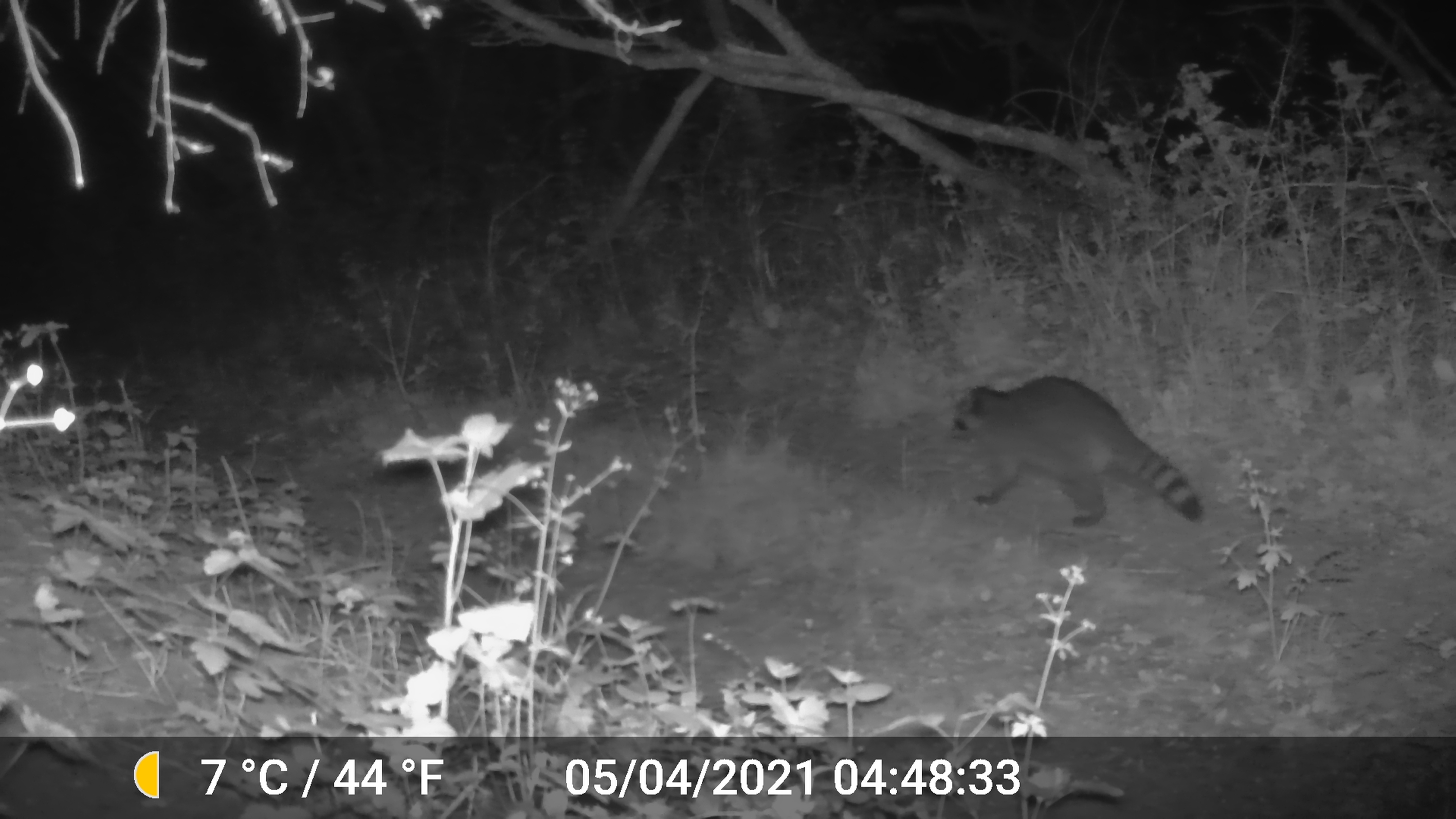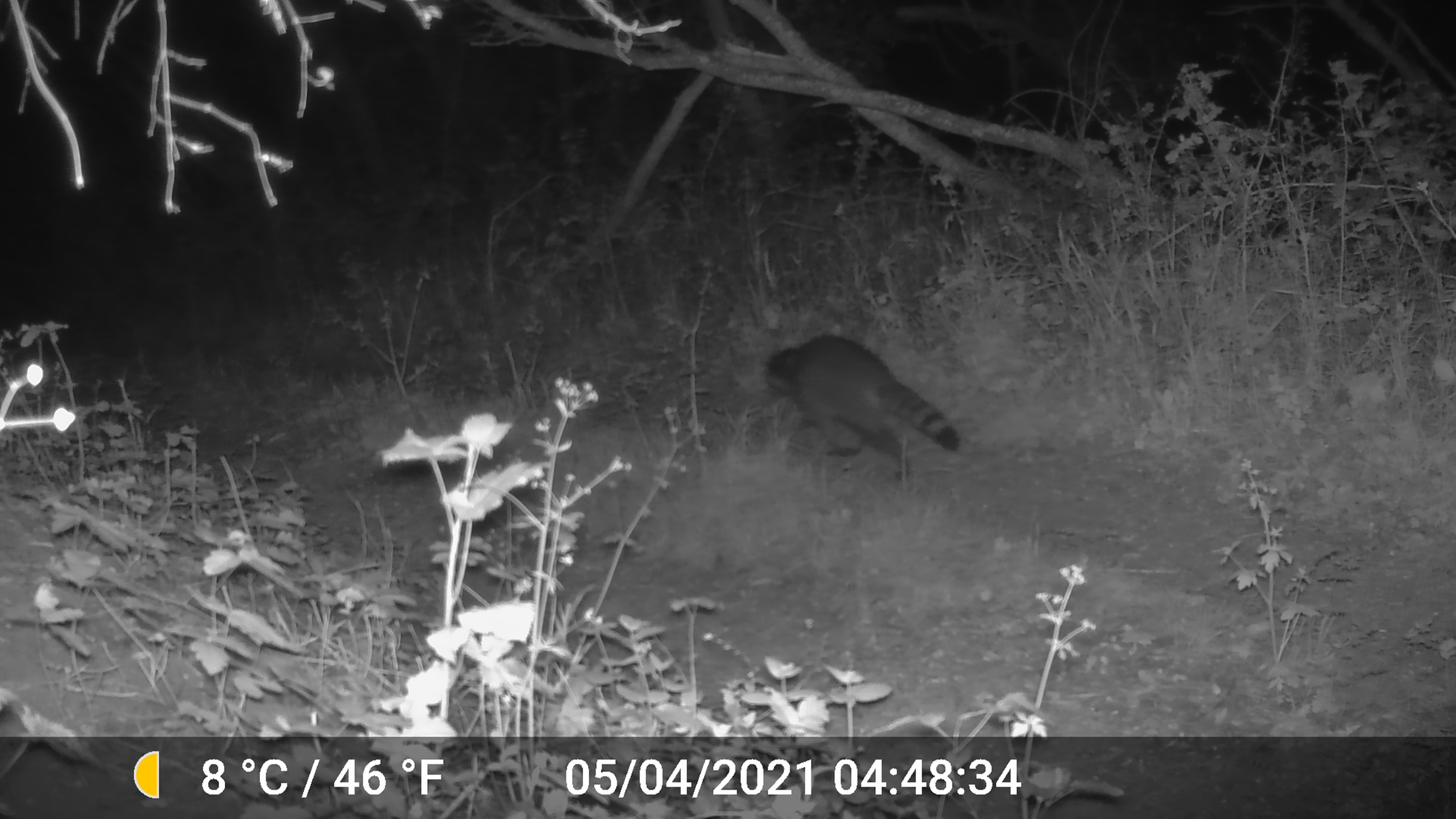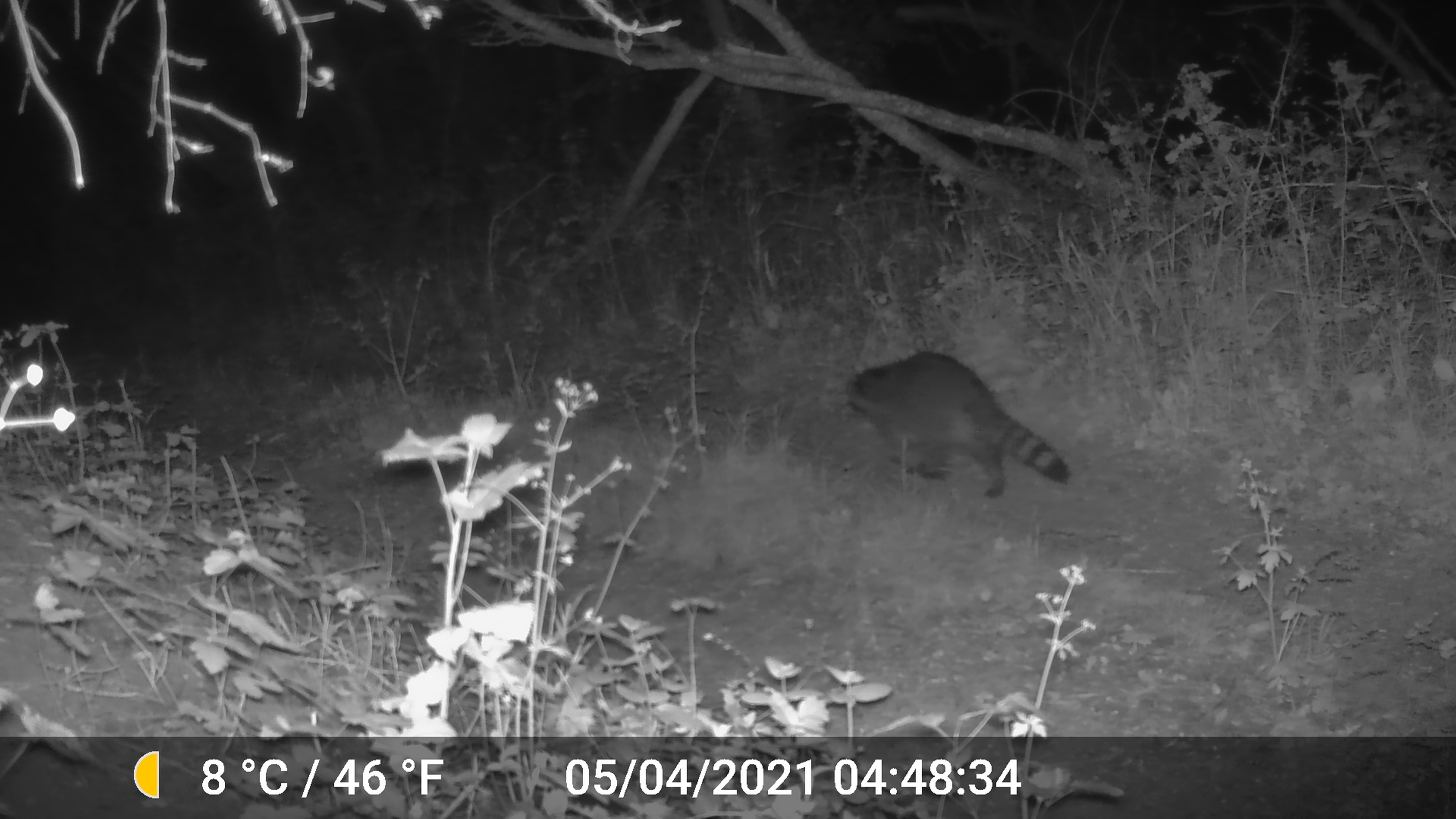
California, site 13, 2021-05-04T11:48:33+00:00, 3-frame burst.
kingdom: Animalia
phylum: Chordata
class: Mammalia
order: Carnivora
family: Procyonidae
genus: Procyon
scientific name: Procyon lotor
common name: raccoon